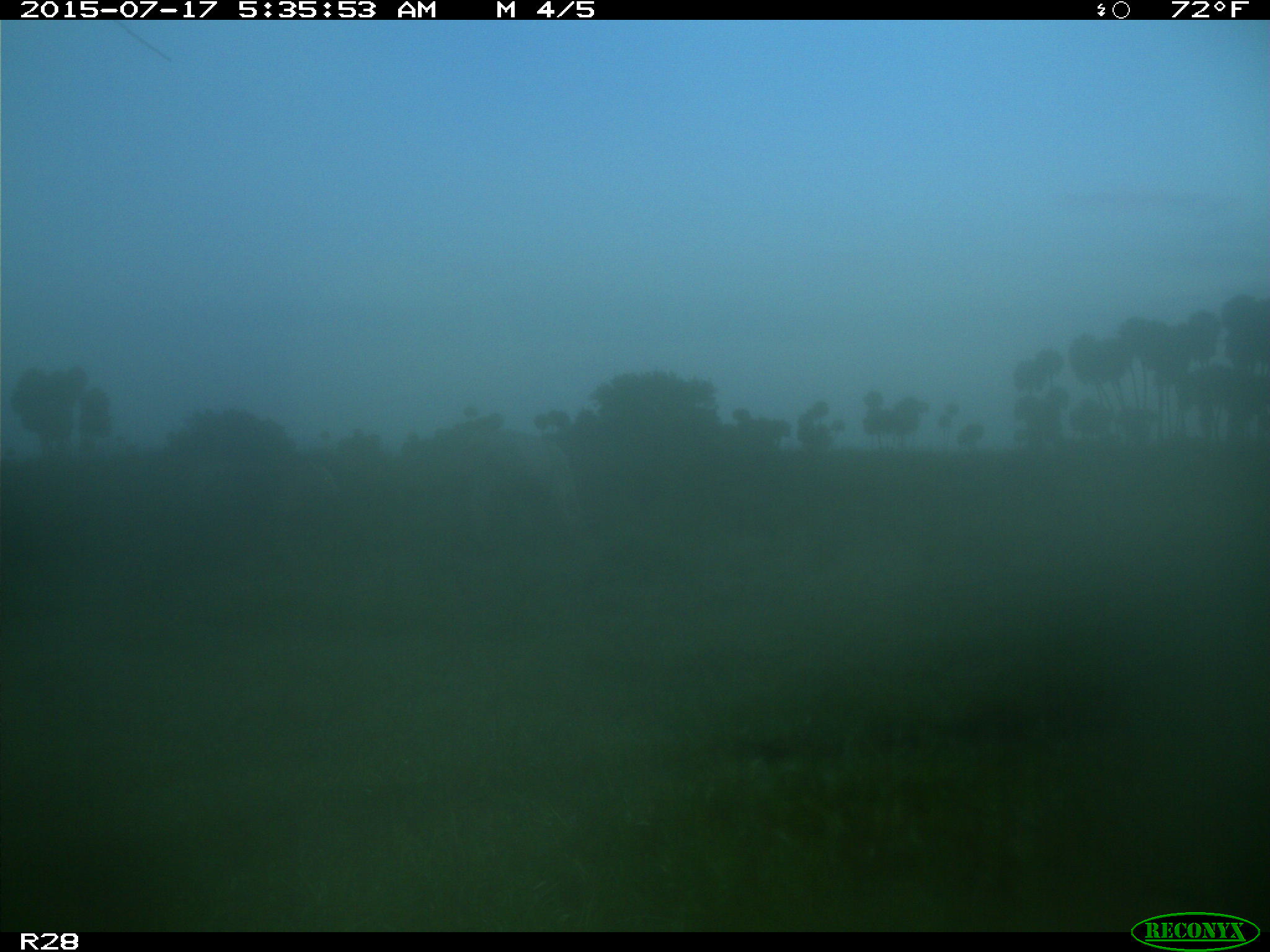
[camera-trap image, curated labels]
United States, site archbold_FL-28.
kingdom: Animalia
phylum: Chordata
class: Mammalia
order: Artiodactyla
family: Bovidae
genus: Bos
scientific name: Bos taurus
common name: domestic cow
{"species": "Bos taurus (domestic cow)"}